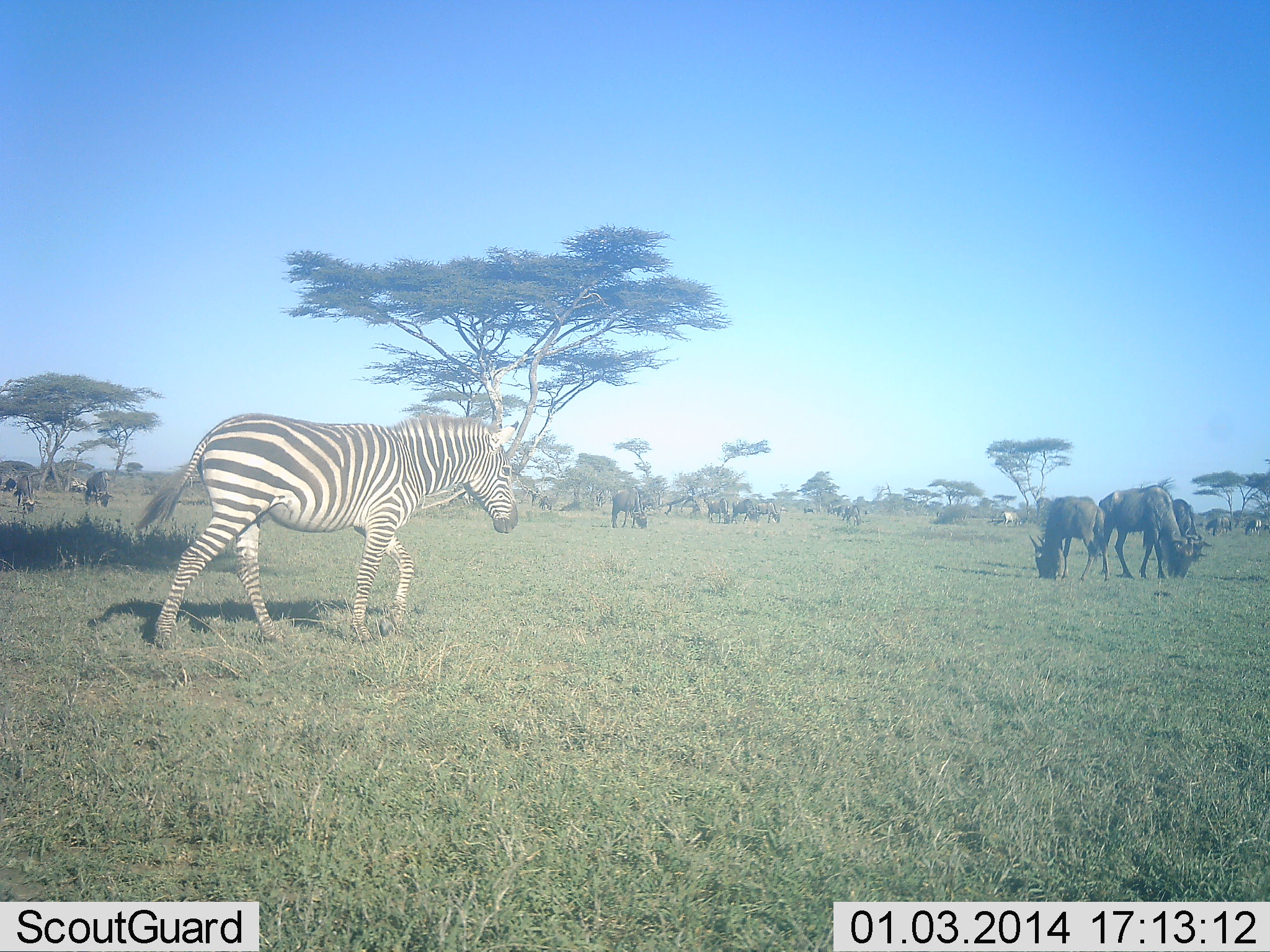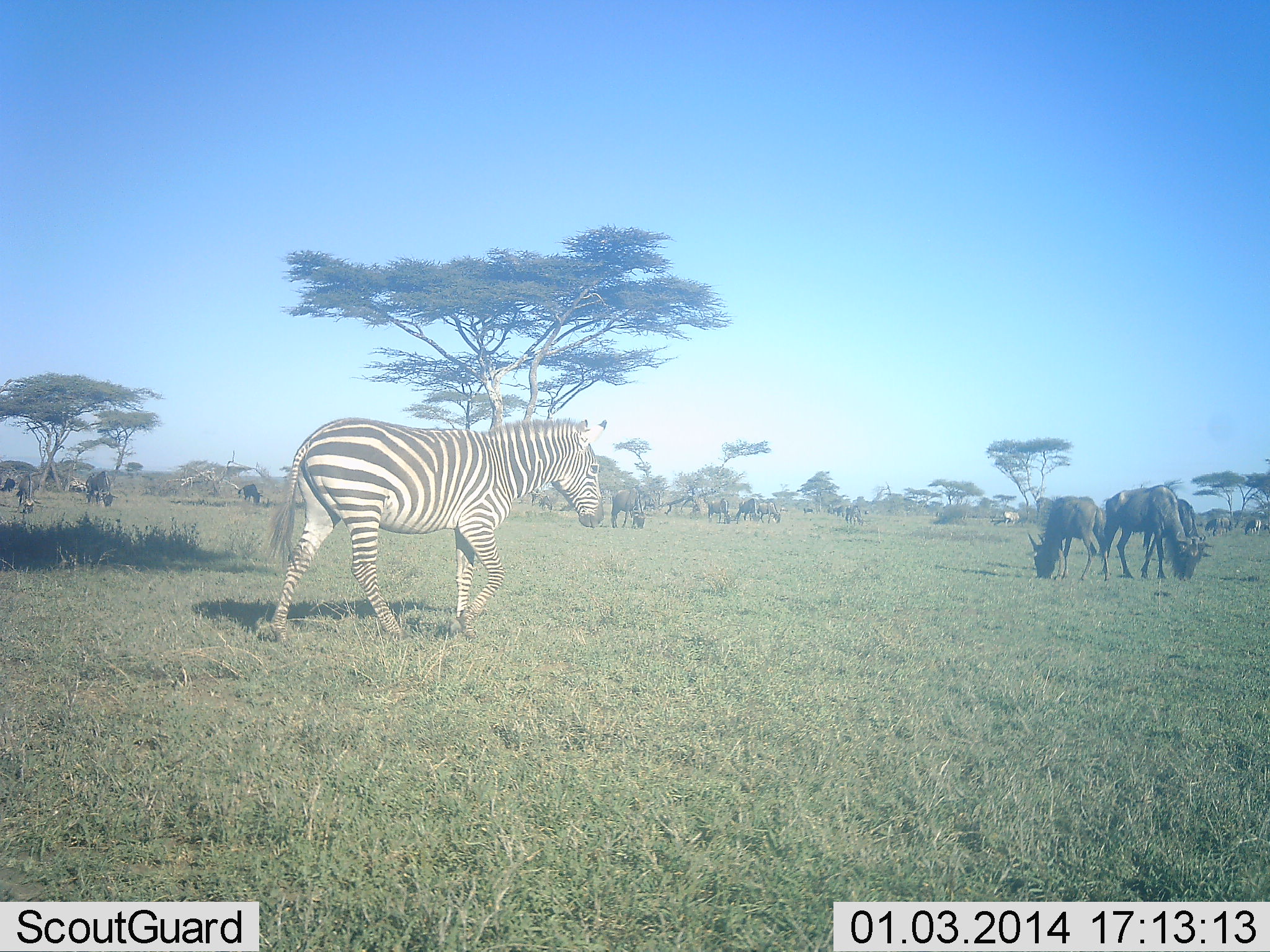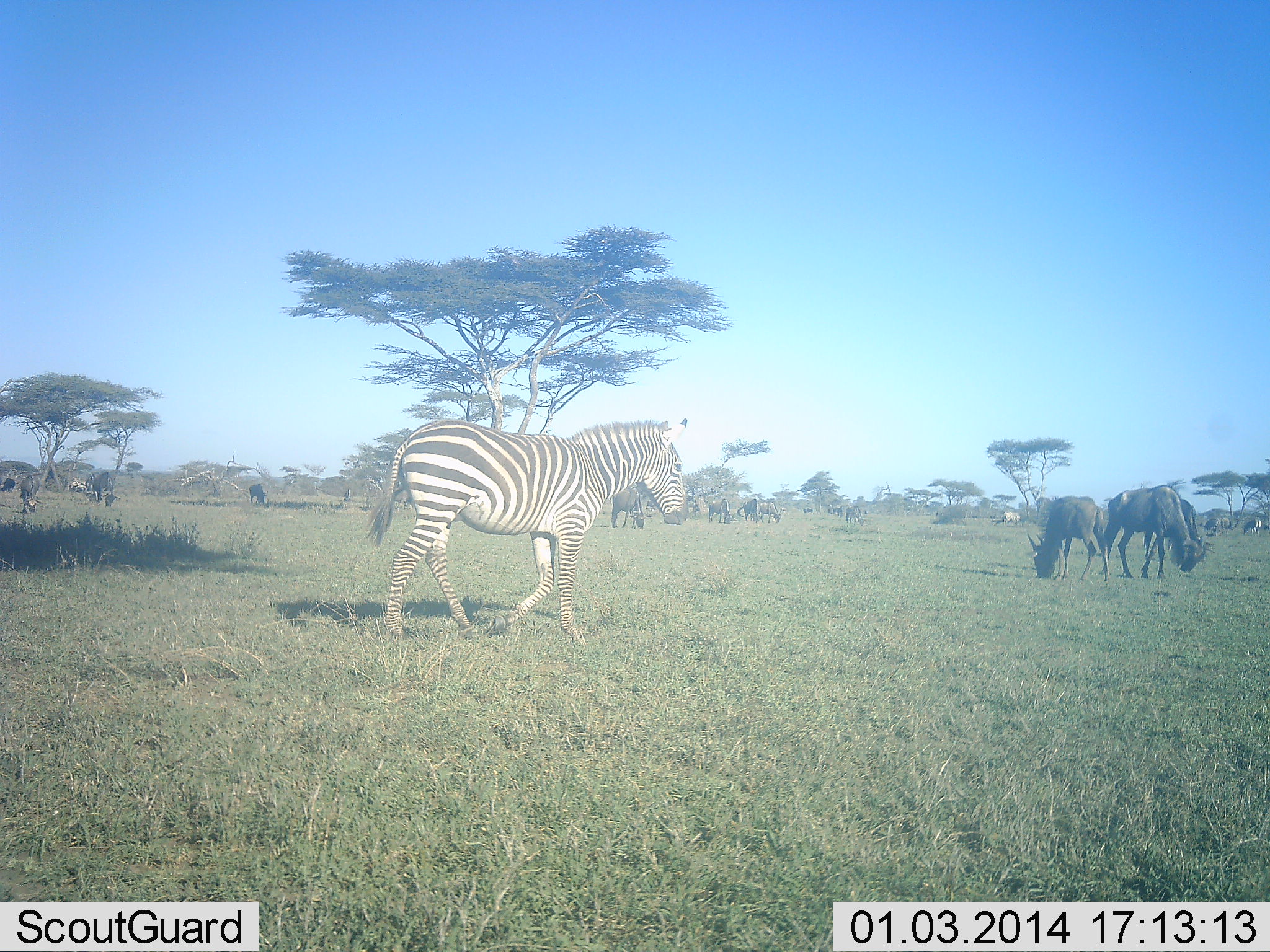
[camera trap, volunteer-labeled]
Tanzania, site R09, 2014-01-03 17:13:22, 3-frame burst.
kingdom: Animalia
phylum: Chordata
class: Mammalia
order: Artiodactyla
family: Bovidae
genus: Connochaetes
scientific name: Connochaetes taurinus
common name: blue wildebeest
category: wildebeest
Wildebeest (blue wildebeest) (Connochaetes taurinus), count 11-50. Behavior (volunteer vote fractions): standing 30%, resting 0%, moving 20%, interacting 0%. Young present (vote fraction): 0%. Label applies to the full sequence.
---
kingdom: Animalia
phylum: Chordata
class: Mammalia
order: Perissodactyla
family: Equidae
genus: Equus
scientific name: Equus quagga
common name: plains zebra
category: zebra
Zebra (plains zebra) (Equus quagga), count 1. Behavior (volunteer vote fractions): standing 0%, resting 0%, moving 100%, interacting 0%. Young present (vote fraction): 0%. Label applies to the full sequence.